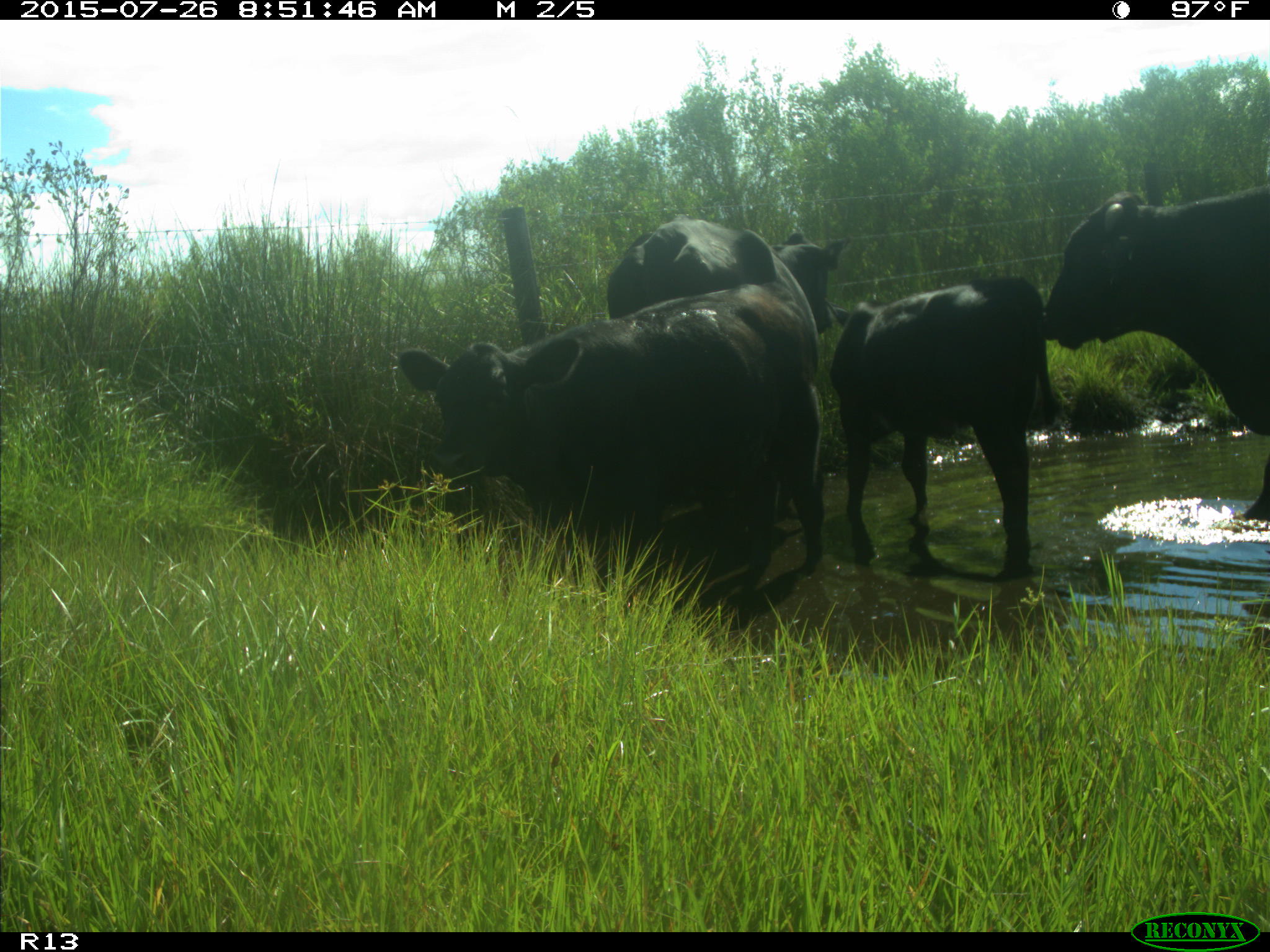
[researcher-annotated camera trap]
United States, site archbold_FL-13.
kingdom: Animalia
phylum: Chordata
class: Mammalia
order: Artiodactyla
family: Bovidae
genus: Bos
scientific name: Bos taurus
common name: domestic cow